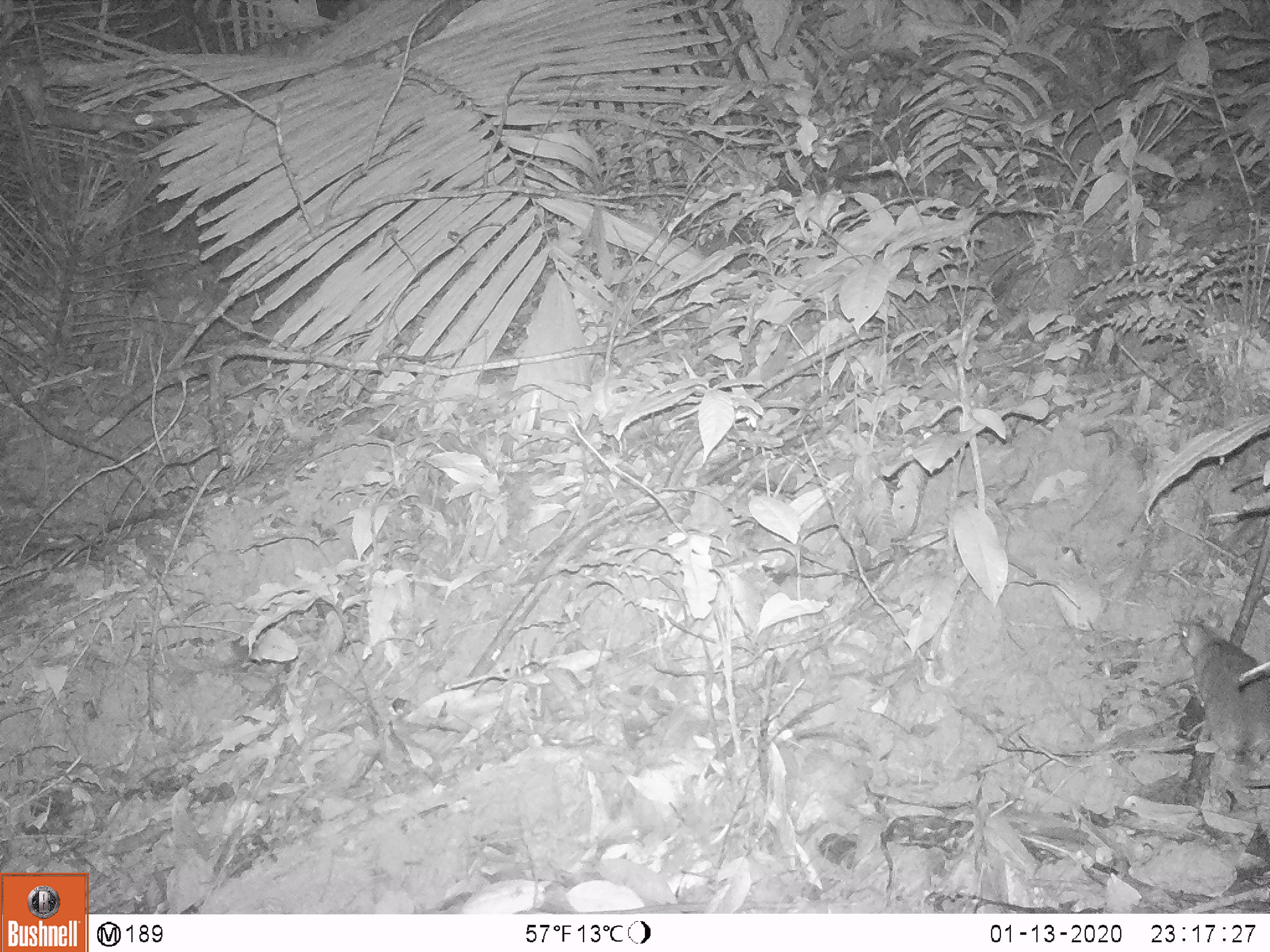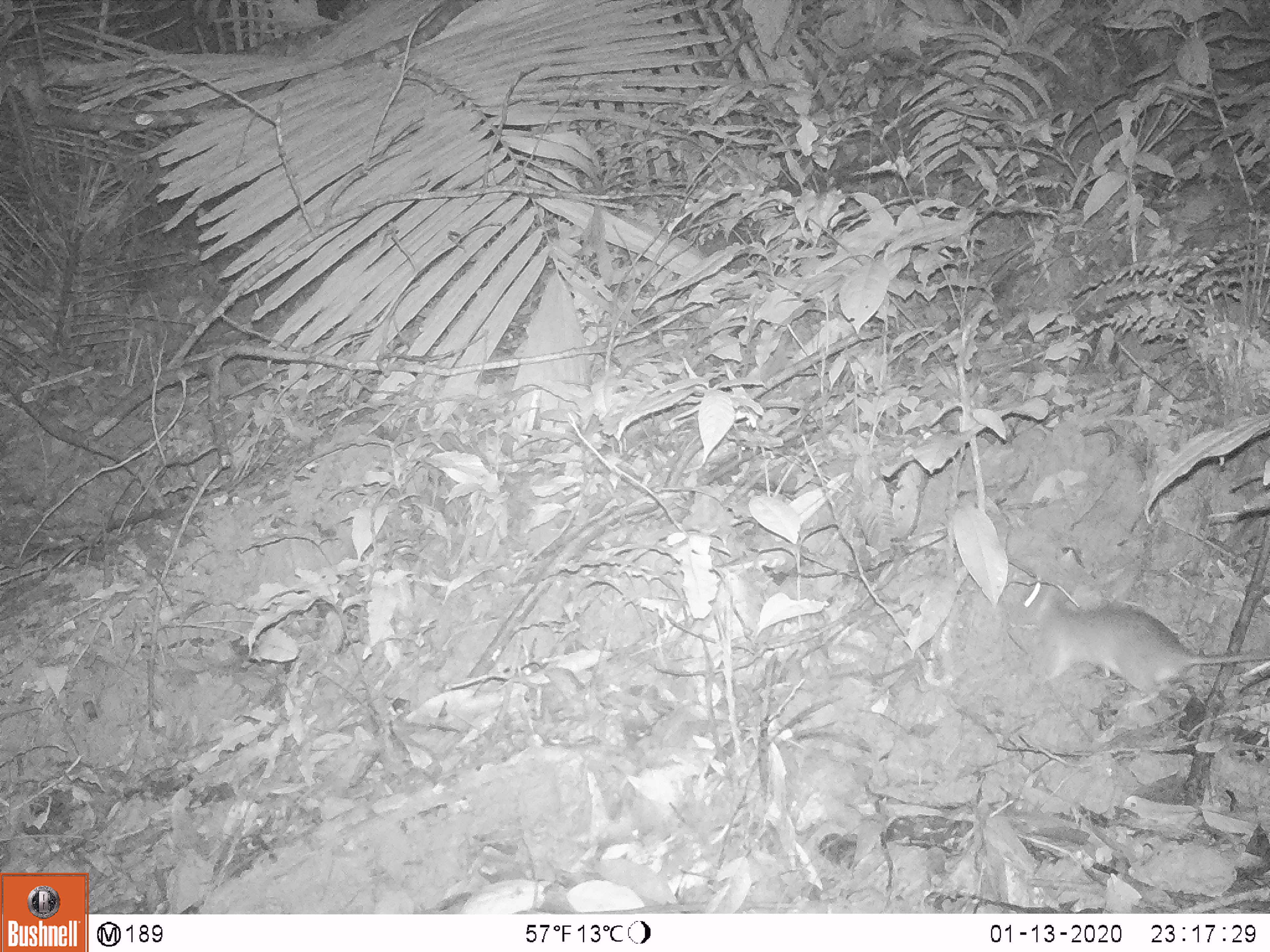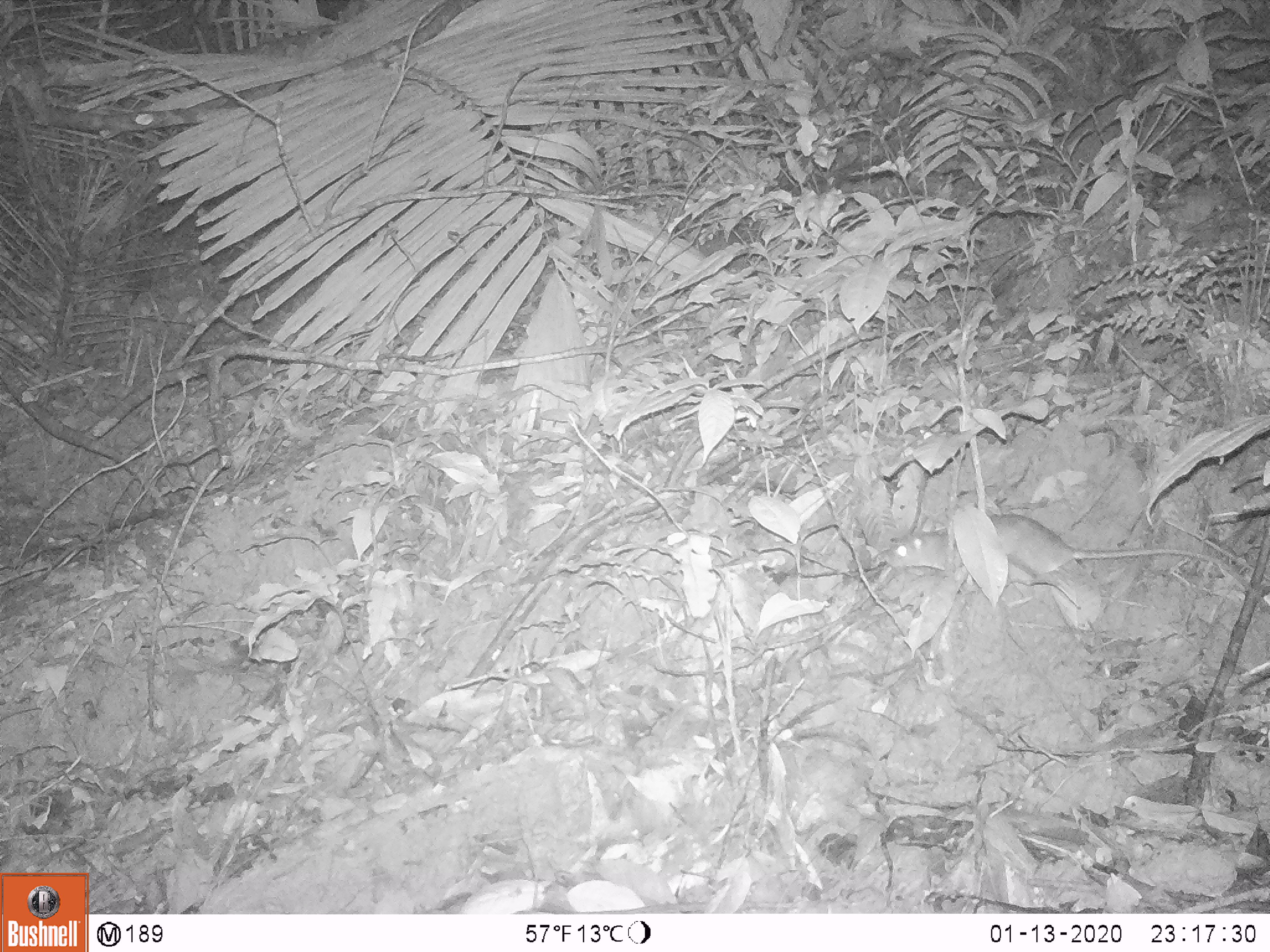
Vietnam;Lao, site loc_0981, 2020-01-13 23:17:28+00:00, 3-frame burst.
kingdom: Animalia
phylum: Chordata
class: Mammalia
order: Rodentia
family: Muridae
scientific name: Muridae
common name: old-world mice and rats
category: unidentified murid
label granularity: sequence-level